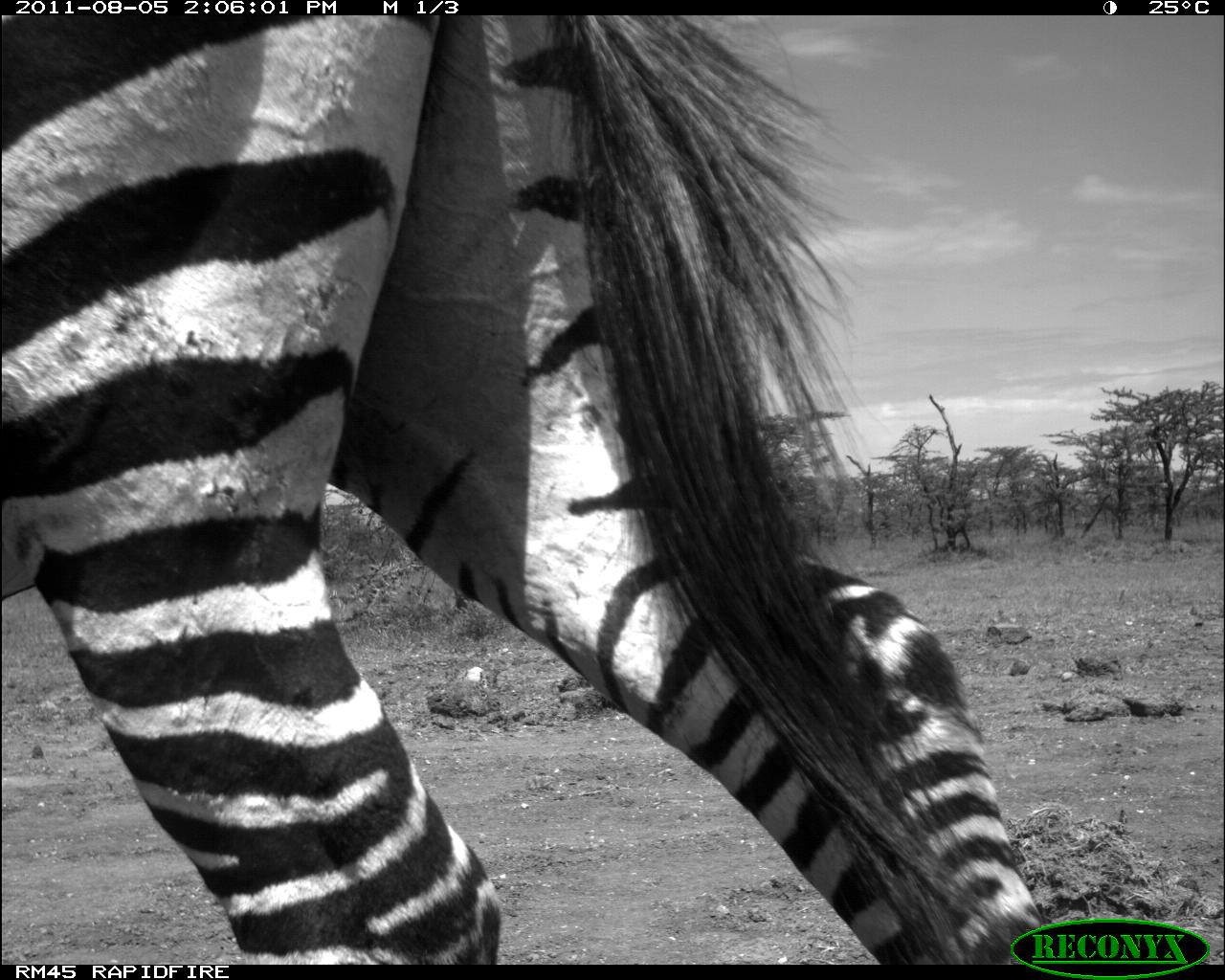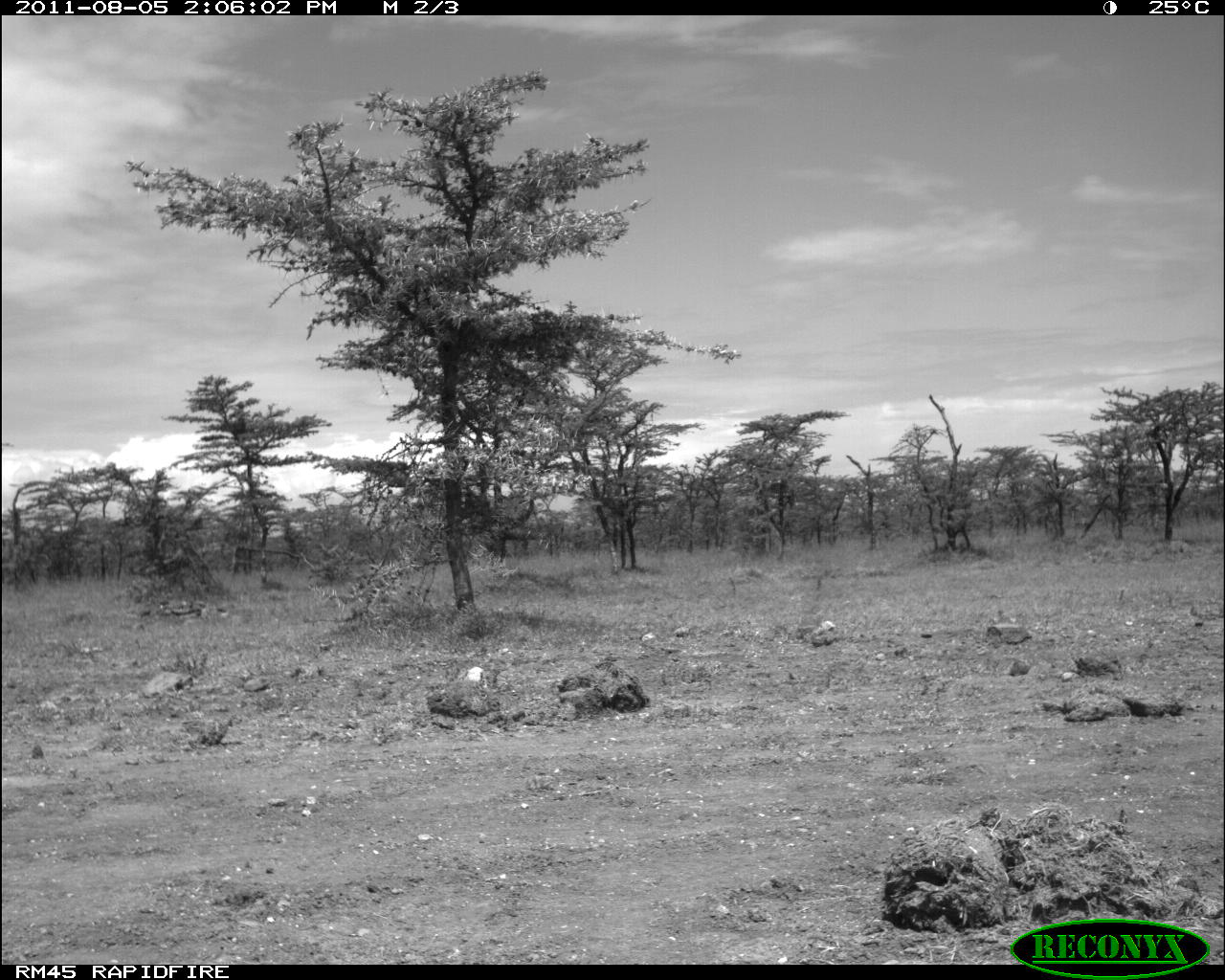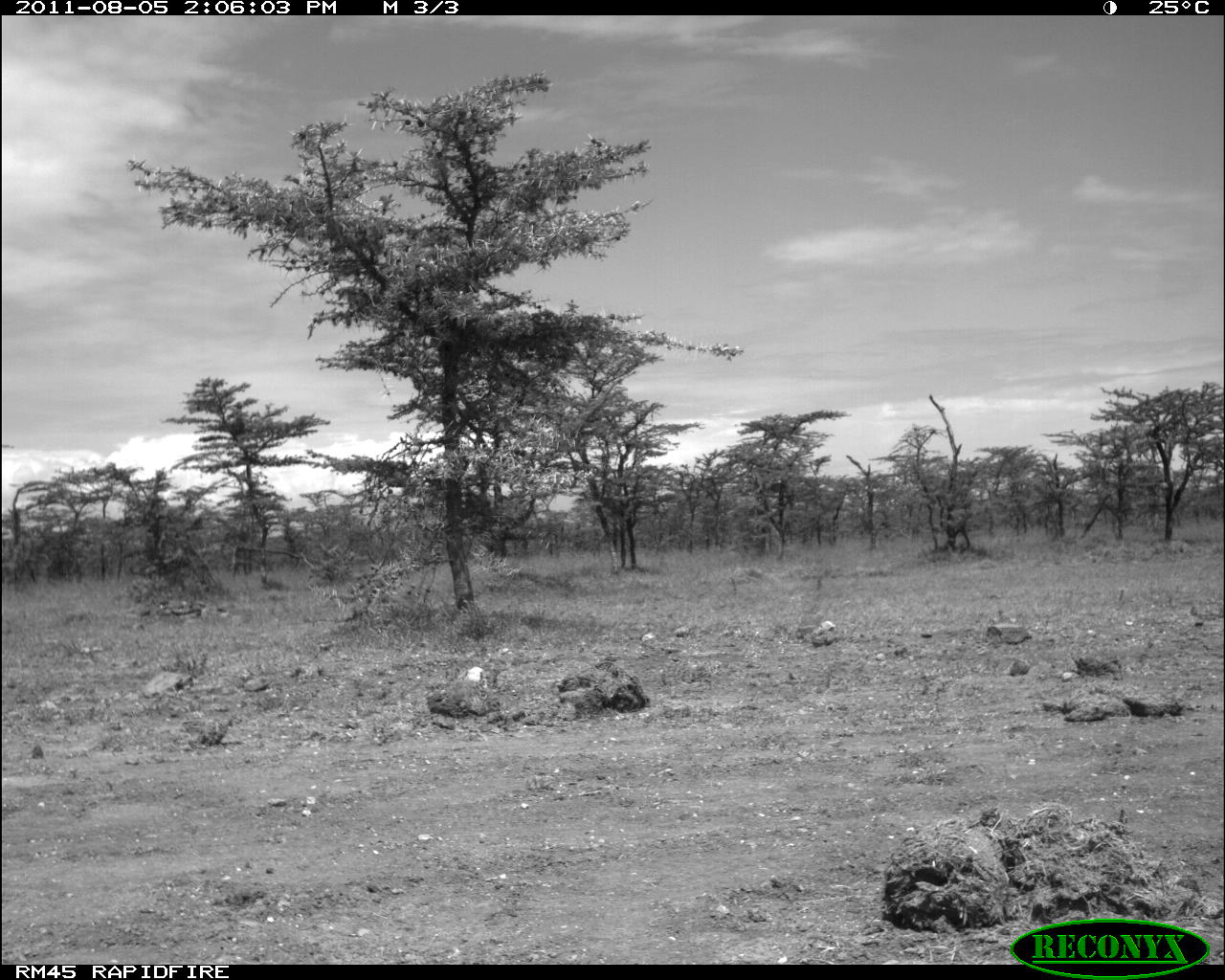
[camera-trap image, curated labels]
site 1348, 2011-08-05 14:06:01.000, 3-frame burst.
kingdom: Animalia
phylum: Chordata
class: Mammalia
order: Perissodactyla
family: Equidae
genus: Equus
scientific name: Equus quagga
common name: plains zebra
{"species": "Equus quagga (plains zebra)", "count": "1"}